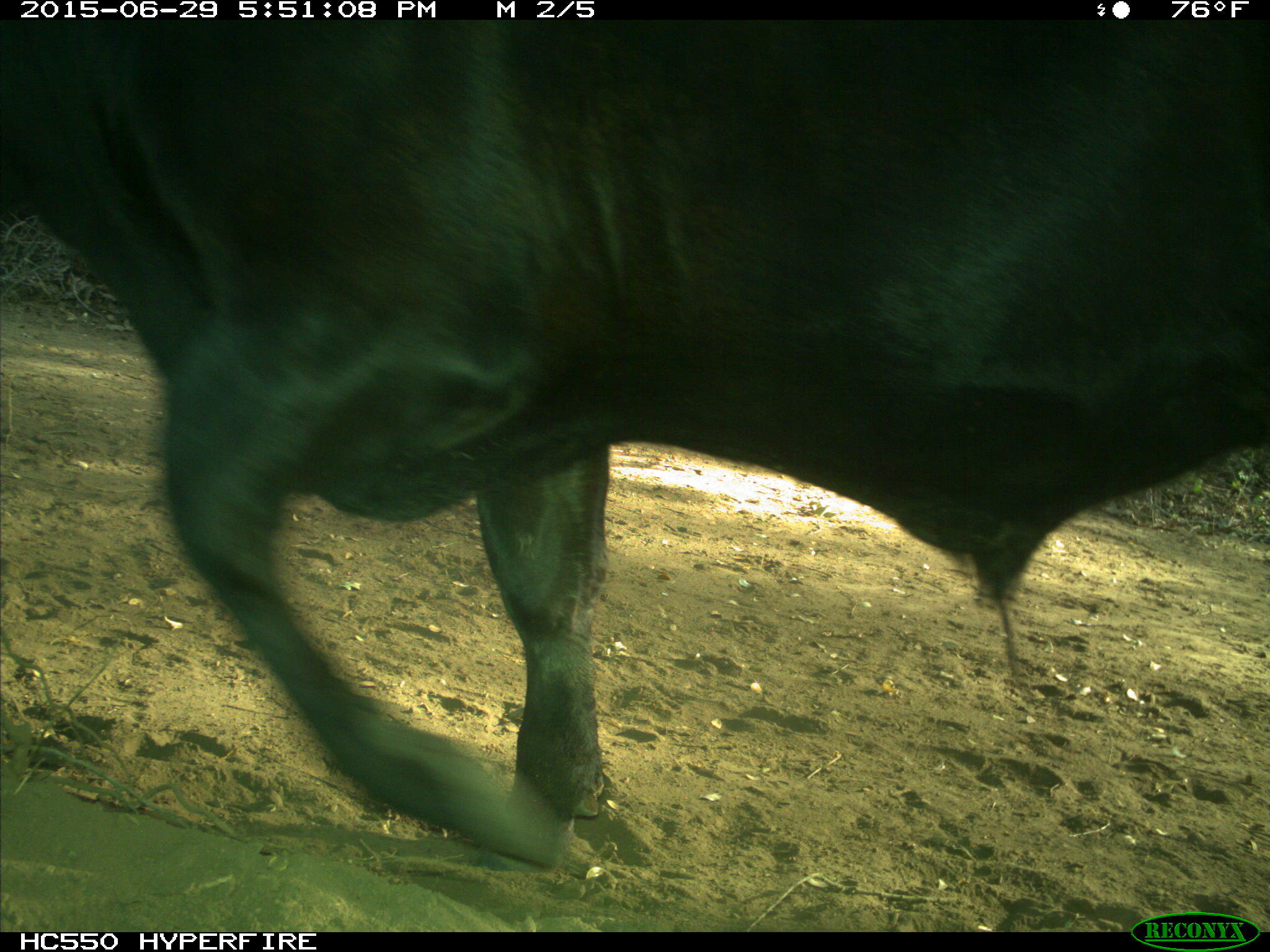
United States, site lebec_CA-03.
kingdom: Animalia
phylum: Chordata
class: Mammalia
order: Artiodactyla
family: Bovidae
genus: Bos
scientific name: Bos taurus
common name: domestic cow